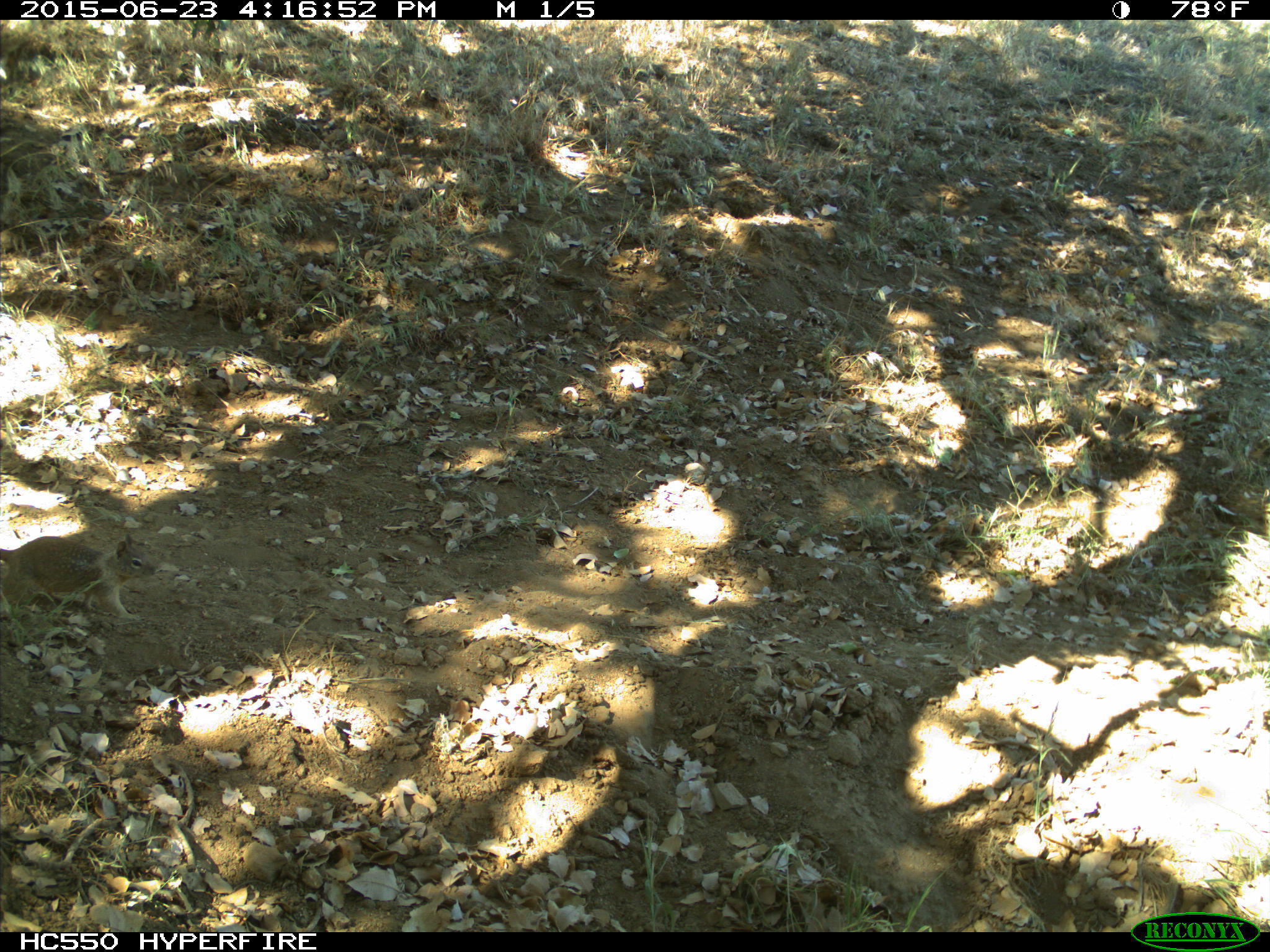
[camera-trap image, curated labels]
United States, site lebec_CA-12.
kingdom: Animalia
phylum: Chordata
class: Mammalia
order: Rodentia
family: Sciuridae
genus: Otospermophilus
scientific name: Otospermophilus beecheyi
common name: california ground squirrel